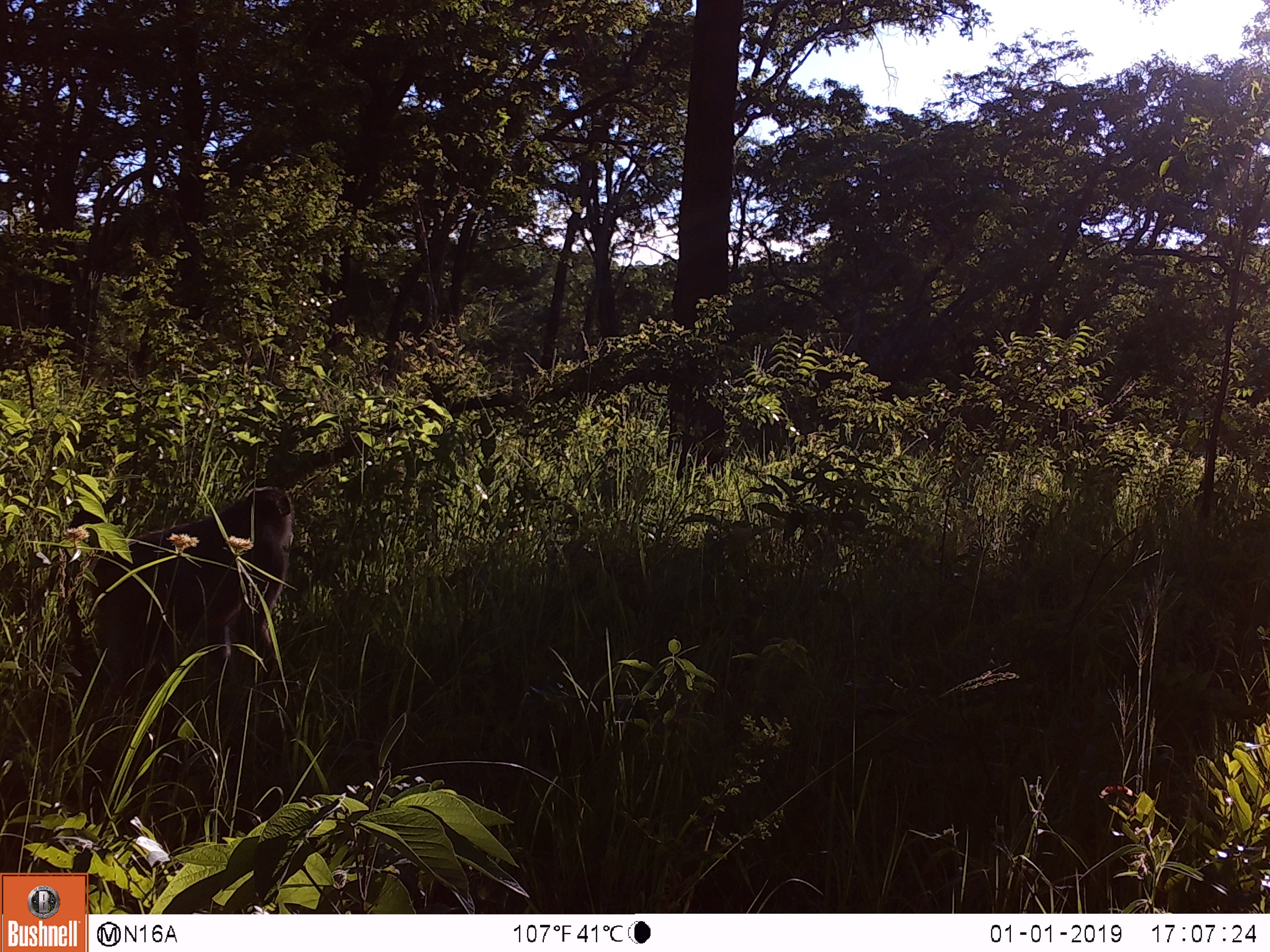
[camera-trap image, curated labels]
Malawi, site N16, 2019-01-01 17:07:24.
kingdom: Animalia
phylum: Chordata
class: Mammalia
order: Primates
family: Cercopithecidae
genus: Papio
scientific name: Papio cynocephalus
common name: yellow baboon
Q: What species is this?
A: Yellow baboon (Papio cynocephalus).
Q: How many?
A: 1.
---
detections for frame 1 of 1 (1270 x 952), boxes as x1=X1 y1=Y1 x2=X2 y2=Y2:
yellow baboon: x1=48 y1=474 x2=300 y2=699